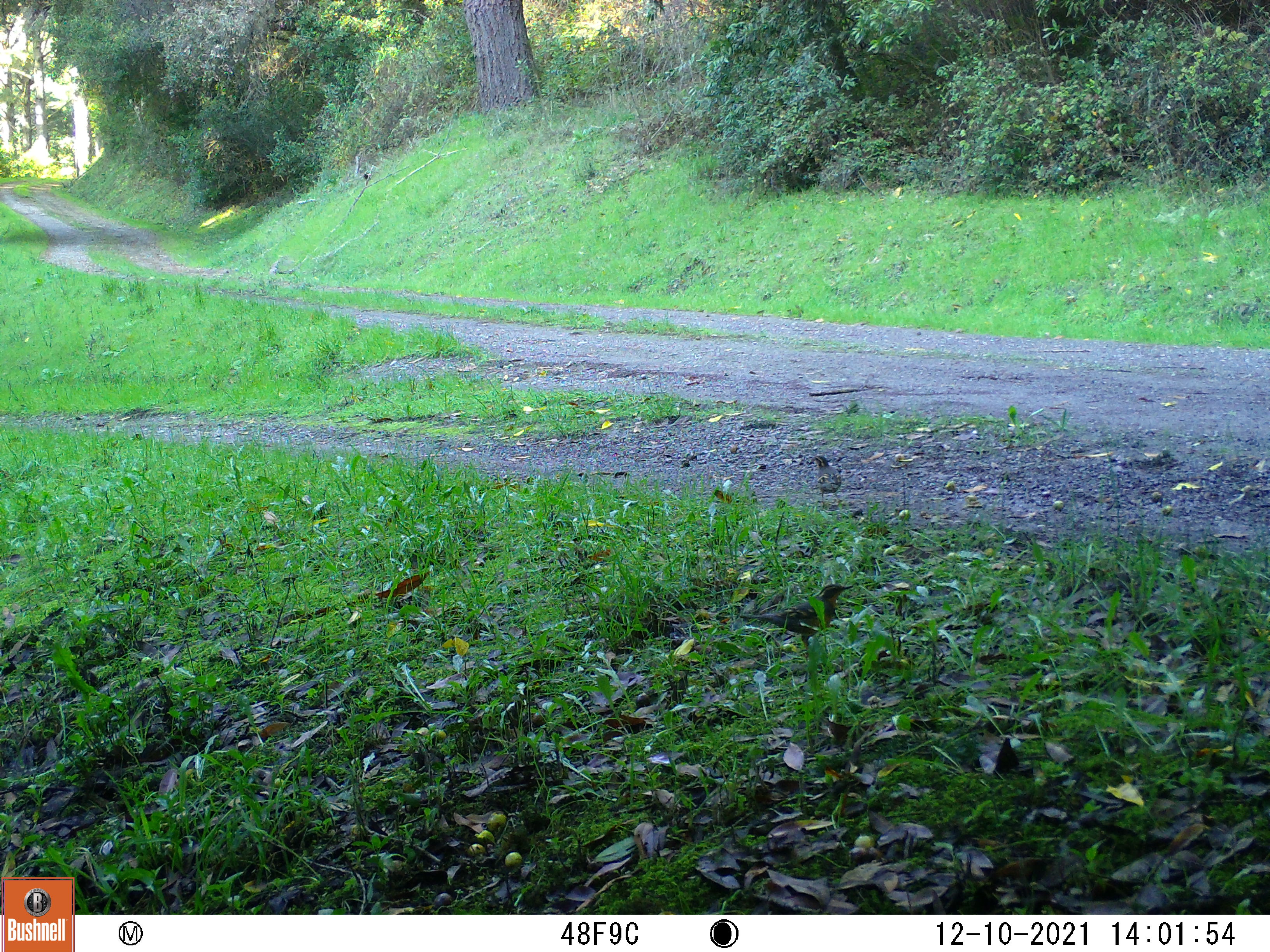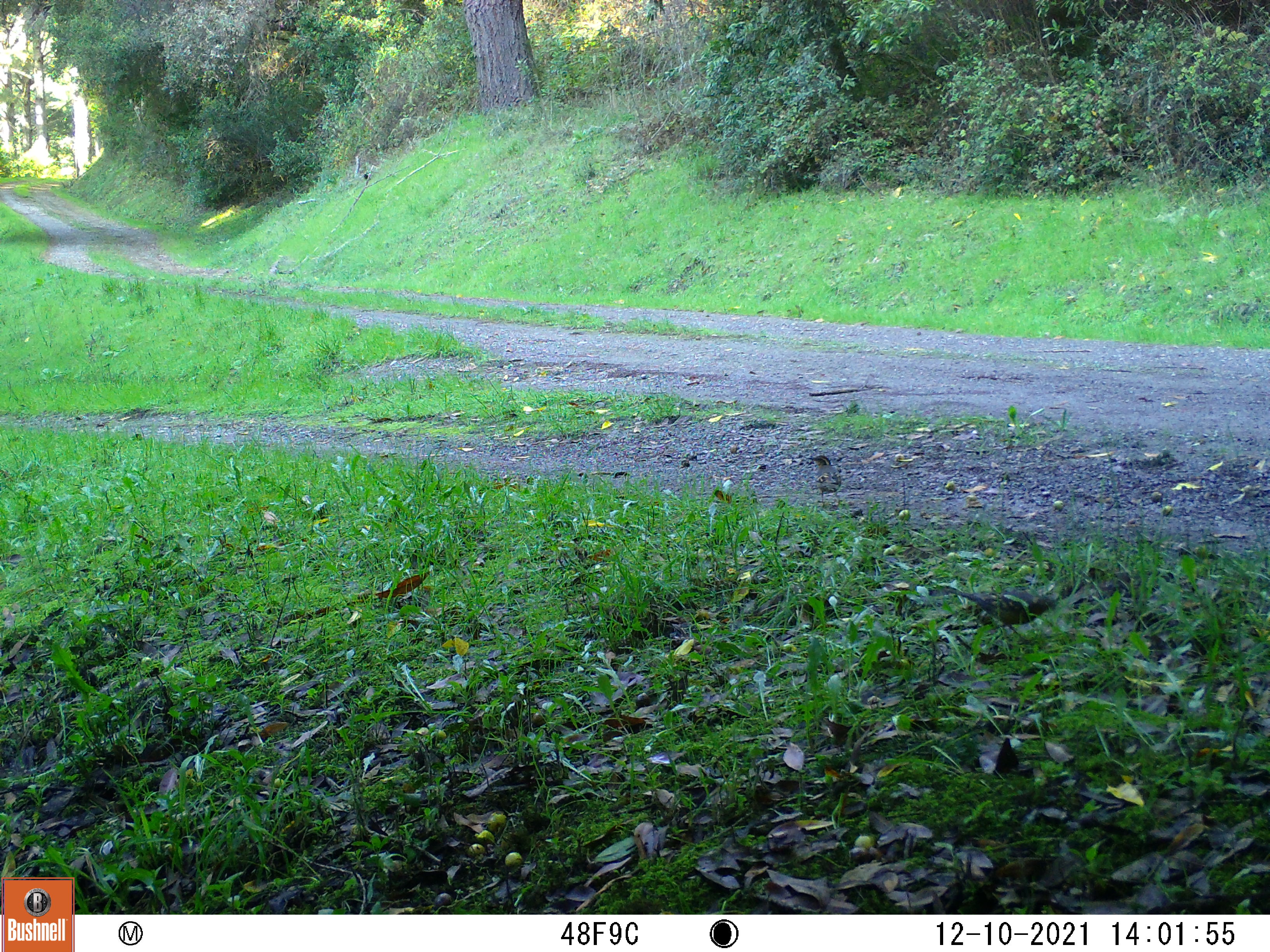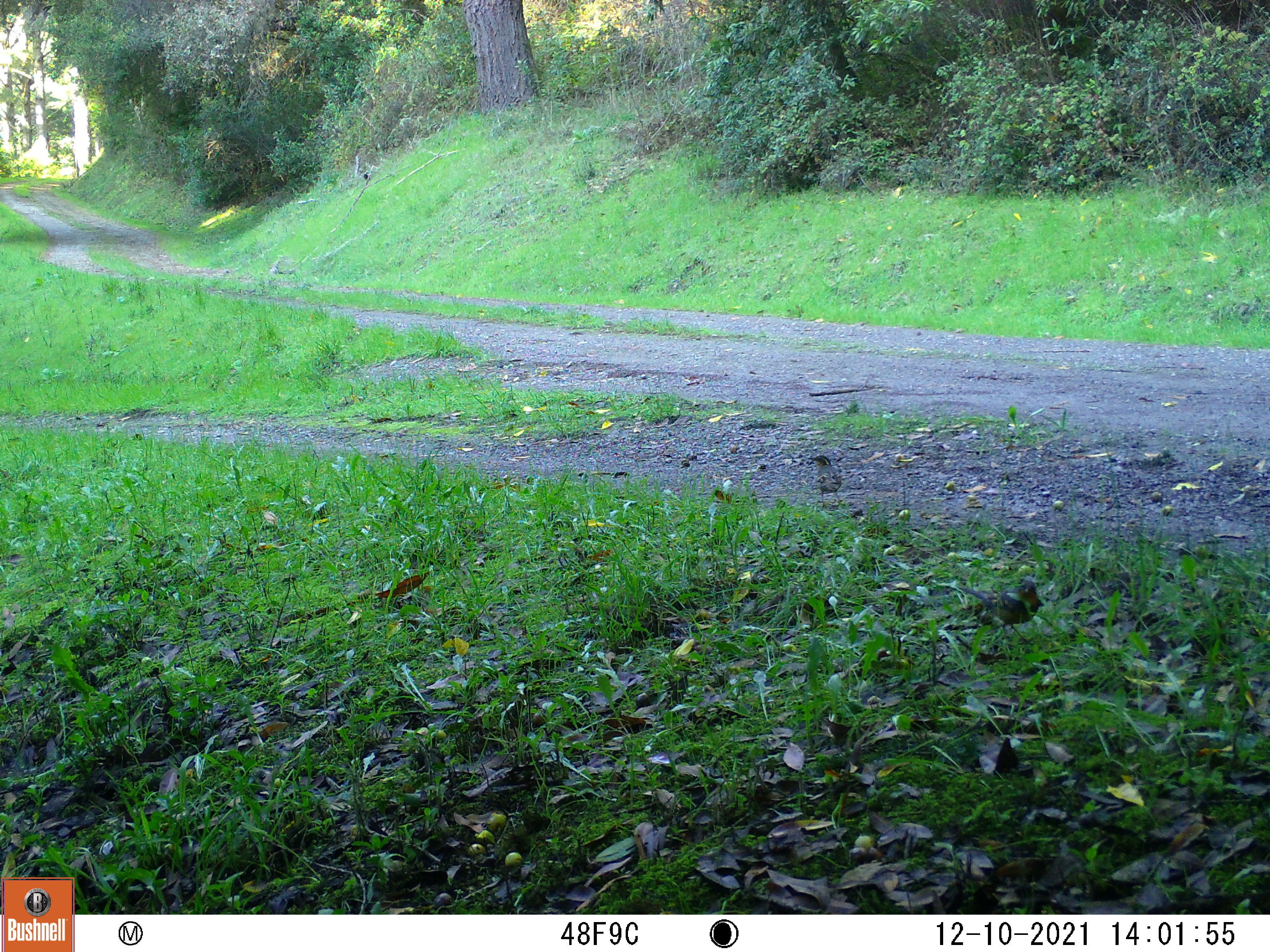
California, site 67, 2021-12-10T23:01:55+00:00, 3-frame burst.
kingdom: Animalia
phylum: Chordata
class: Aves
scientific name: Aves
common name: bird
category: unknown bird